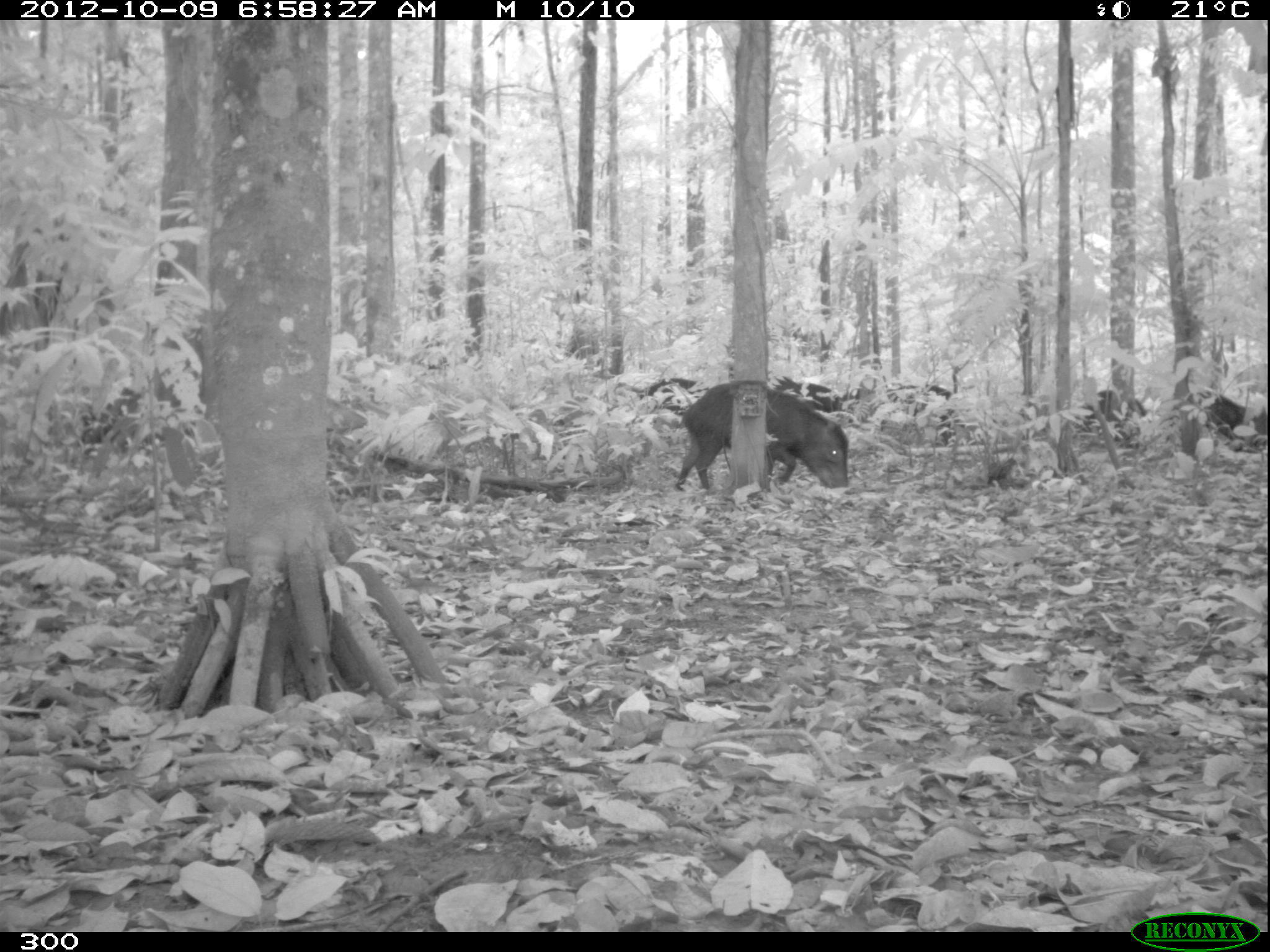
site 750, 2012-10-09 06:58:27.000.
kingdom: Animalia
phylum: Chordata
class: Mammalia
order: Artiodactyla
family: Tayassuidae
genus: Tayassu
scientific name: Tayassu pecari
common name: white-lipped peccary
Tayassu pecari (white-lipped peccary).